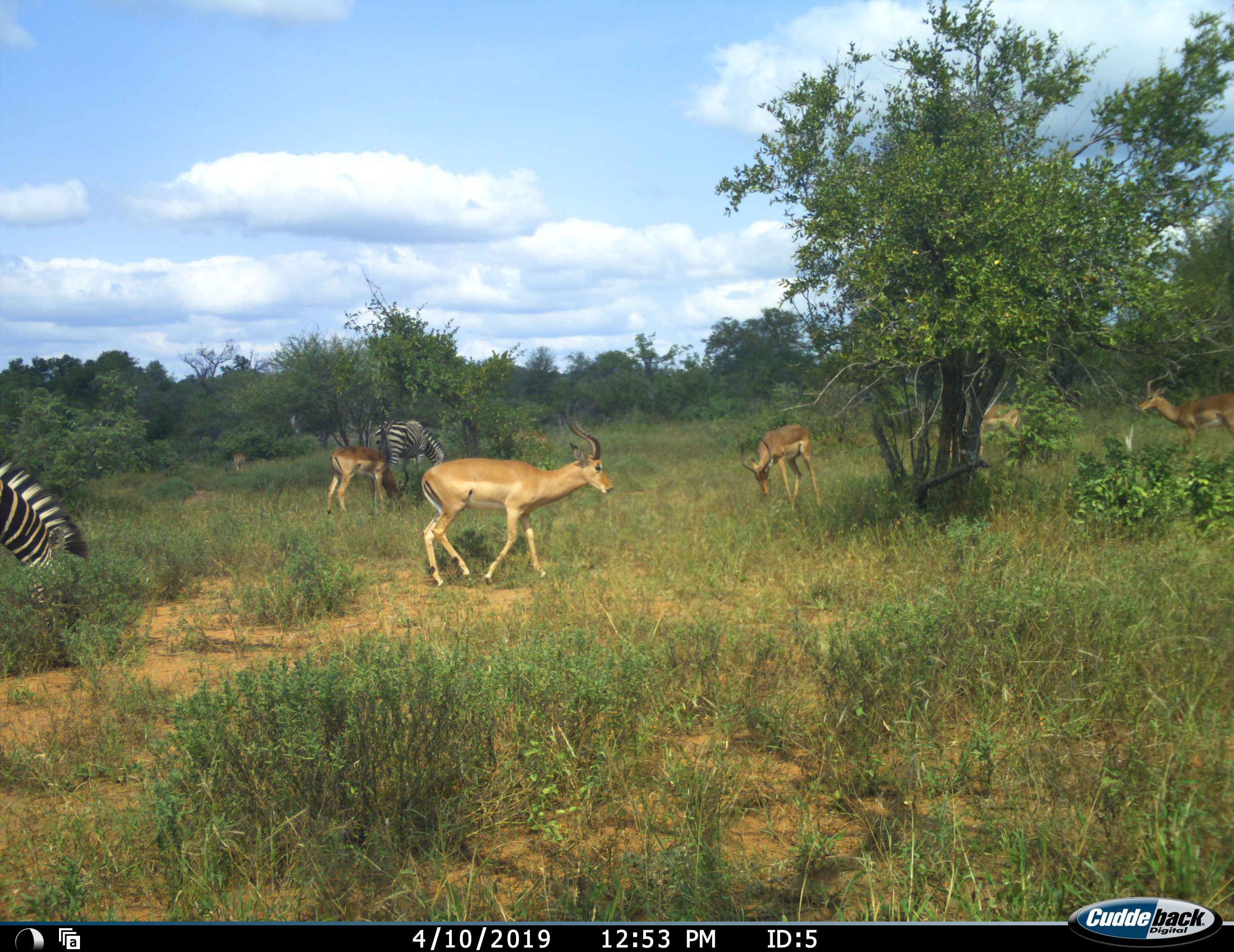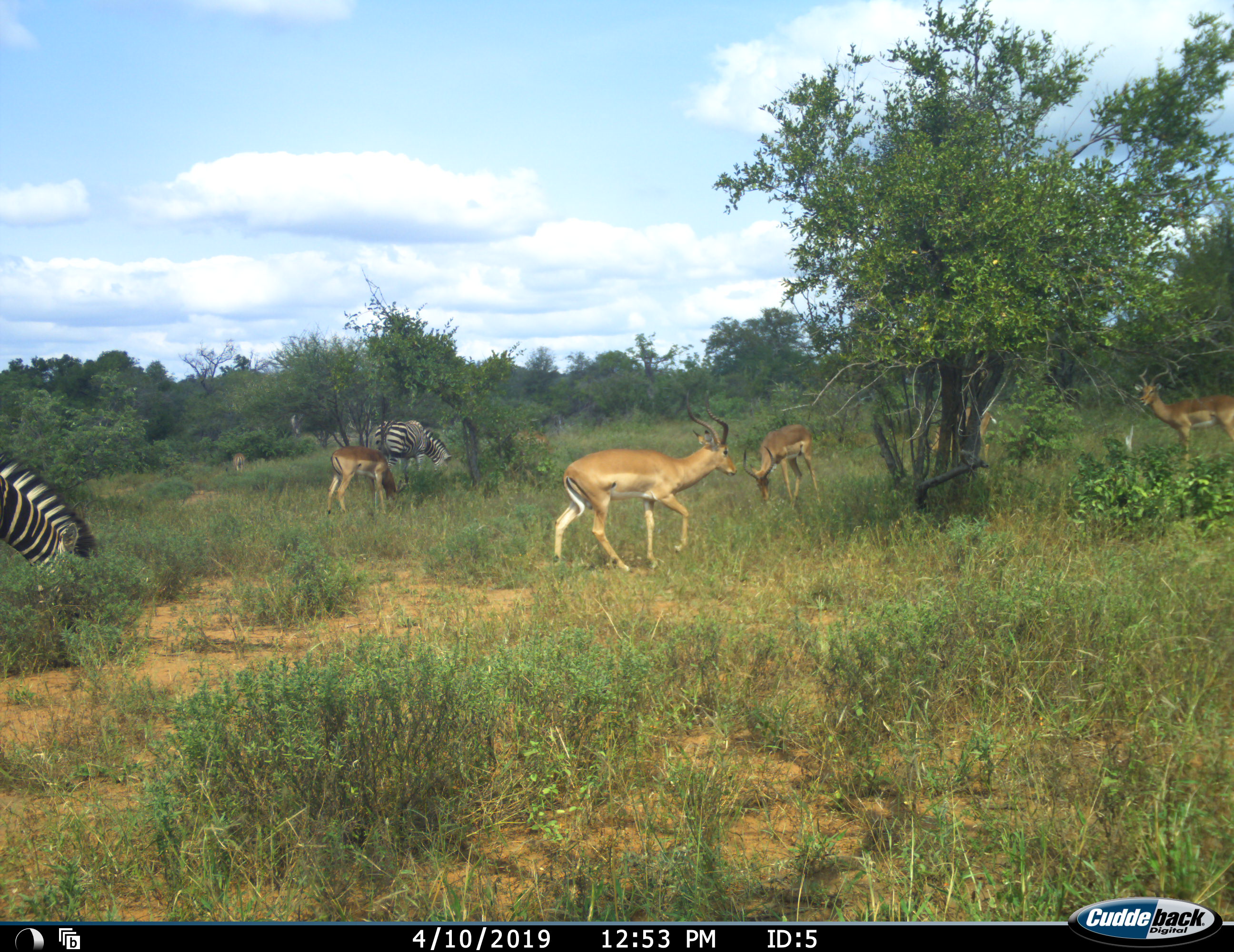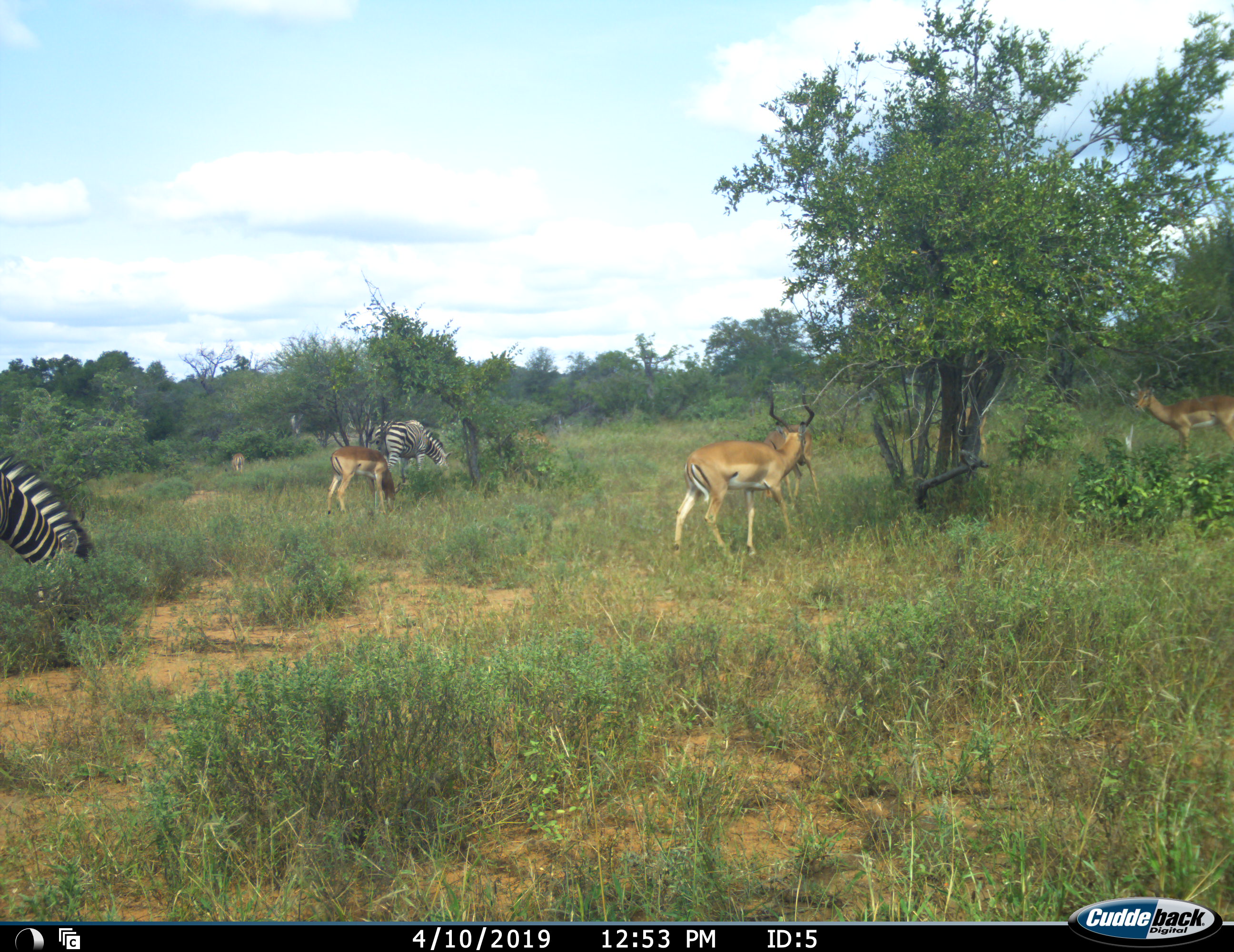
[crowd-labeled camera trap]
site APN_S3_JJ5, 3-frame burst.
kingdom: Animalia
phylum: Chordata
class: Mammalia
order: Artiodactyla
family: Bovidae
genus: Aepyceros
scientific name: Aepyceros melampus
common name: impala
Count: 5.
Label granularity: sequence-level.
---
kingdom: Animalia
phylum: Chordata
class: Mammalia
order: Perissodactyla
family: Equidae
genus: Equus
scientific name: Equus quagga burchellii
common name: burchell's zebra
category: zebraburchells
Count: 2.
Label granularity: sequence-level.